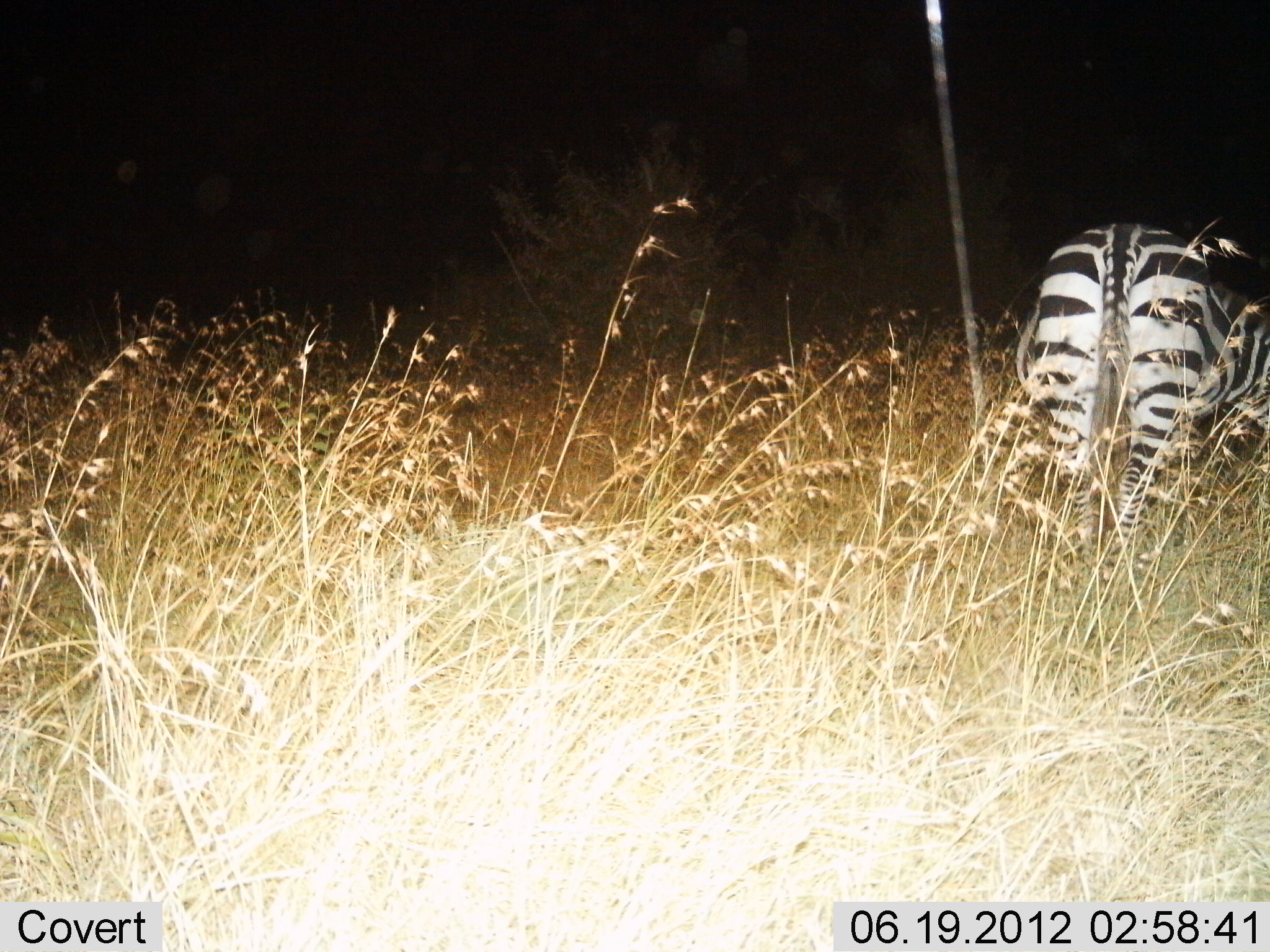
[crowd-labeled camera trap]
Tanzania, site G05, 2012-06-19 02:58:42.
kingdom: Animalia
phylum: Chordata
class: Mammalia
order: Perissodactyla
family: Equidae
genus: Equus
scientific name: Equus quagga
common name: plains zebra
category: zebra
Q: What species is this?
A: Zebra (plains zebra) (Equus quagga).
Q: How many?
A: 1.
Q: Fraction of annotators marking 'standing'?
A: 70%.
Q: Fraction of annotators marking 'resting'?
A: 0%.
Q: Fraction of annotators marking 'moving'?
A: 10%.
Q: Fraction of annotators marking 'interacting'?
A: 0%.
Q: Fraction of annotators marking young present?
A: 0%.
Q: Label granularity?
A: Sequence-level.